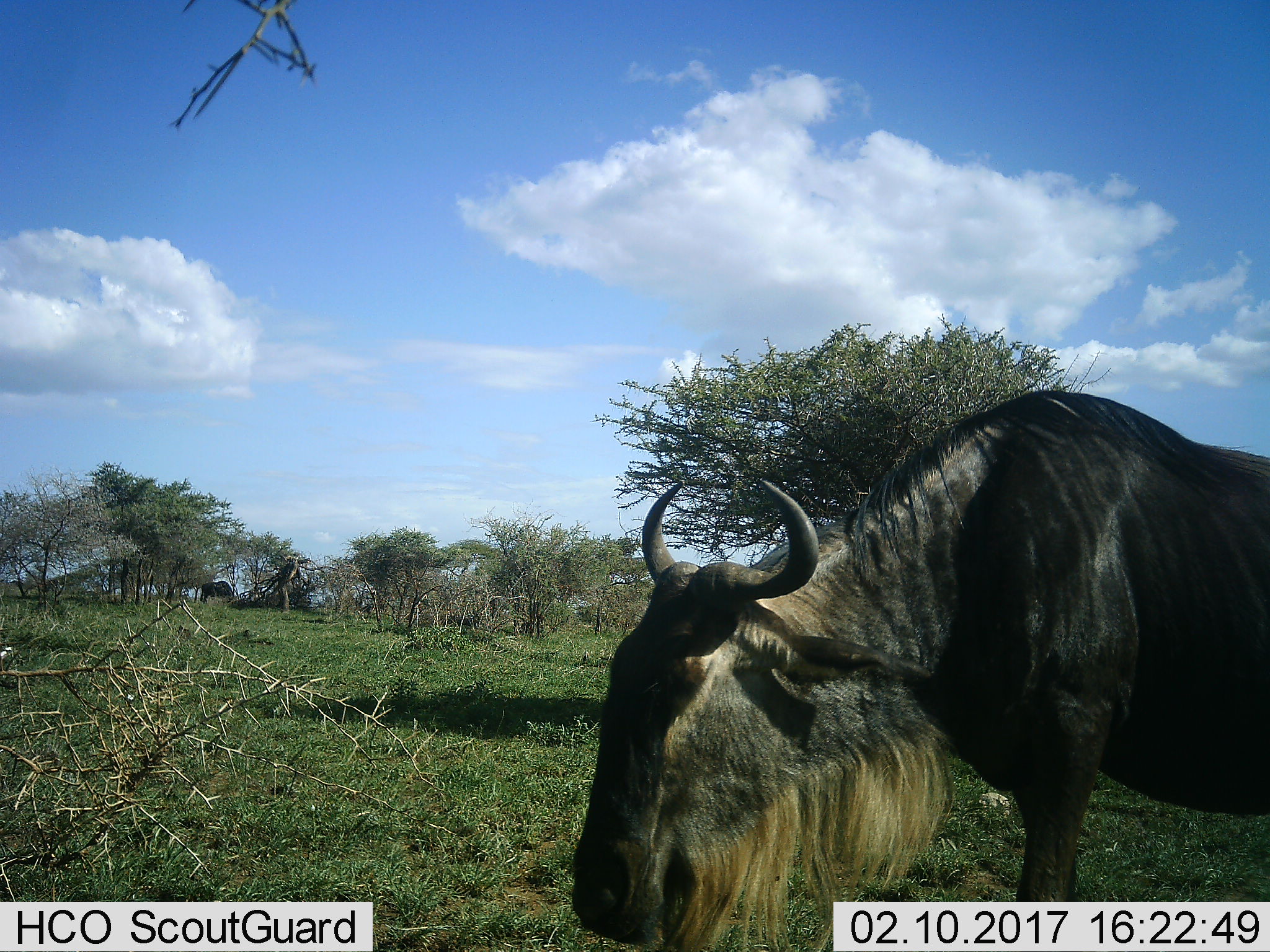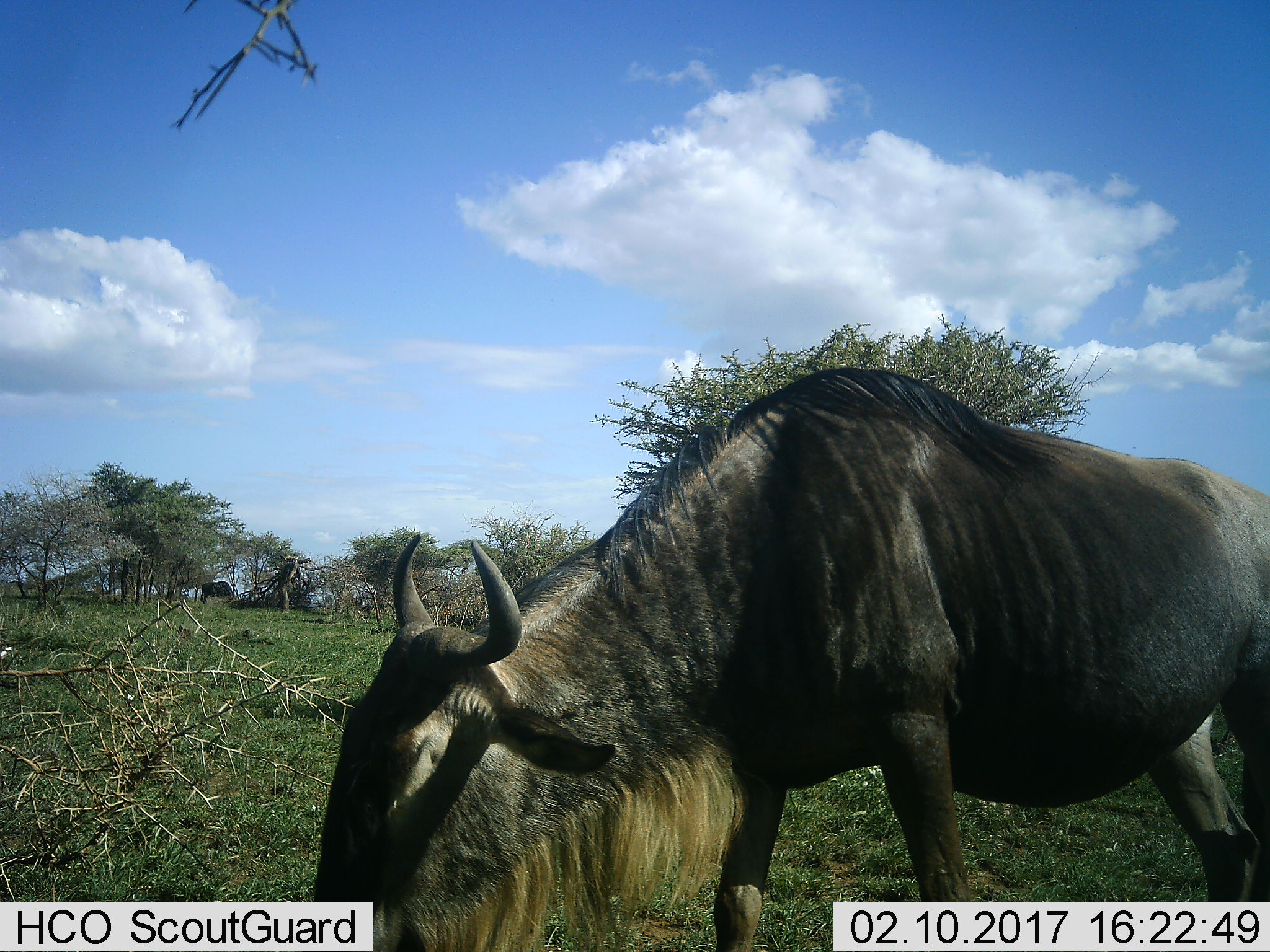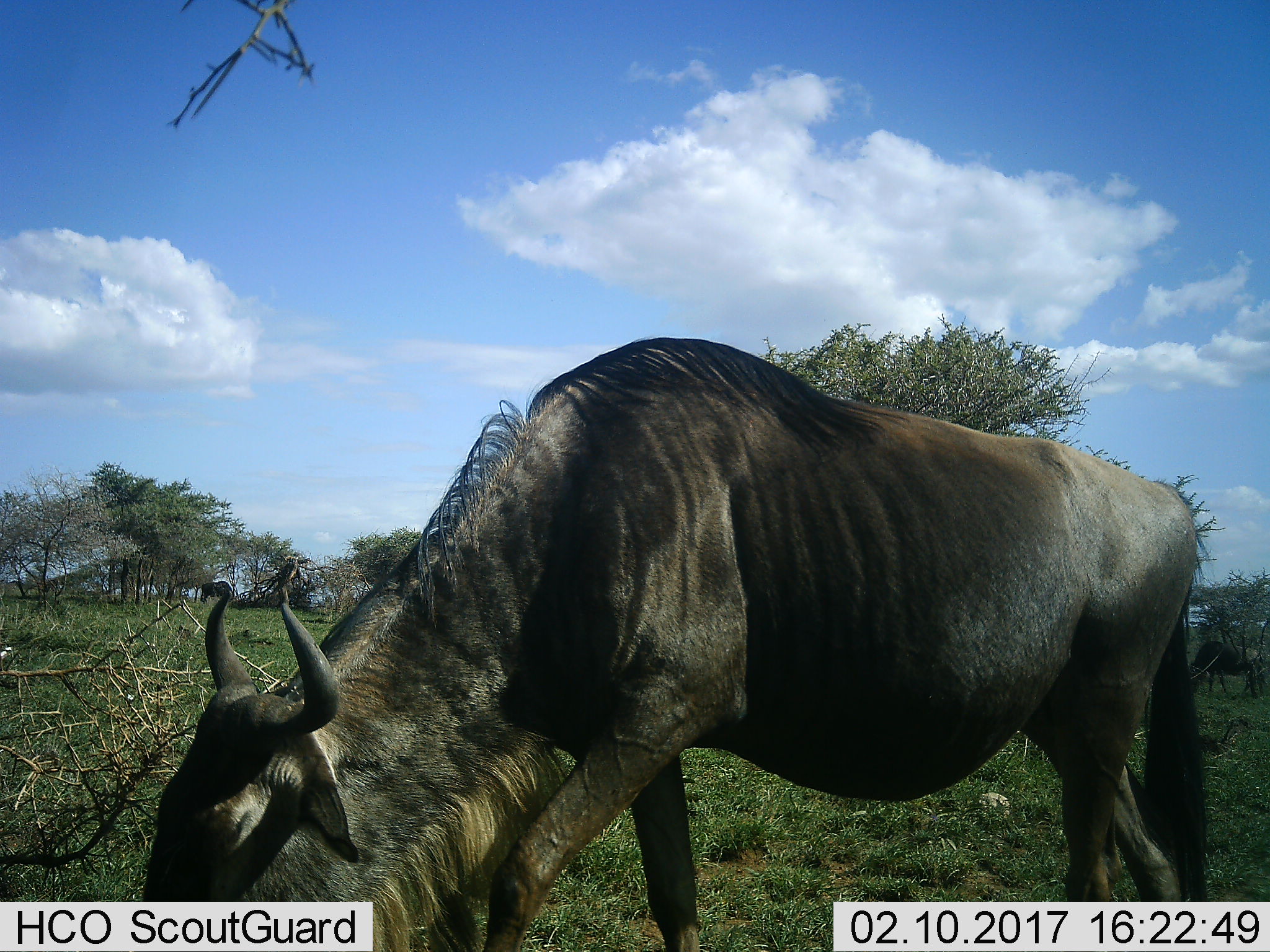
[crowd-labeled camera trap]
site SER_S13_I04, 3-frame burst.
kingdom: Animalia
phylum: Chordata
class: Mammalia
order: Artiodactyla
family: Bovidae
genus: Connochaetes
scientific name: Connochaetes taurinus taurinus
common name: blue wildebeest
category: wildebeestblue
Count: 2.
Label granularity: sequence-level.